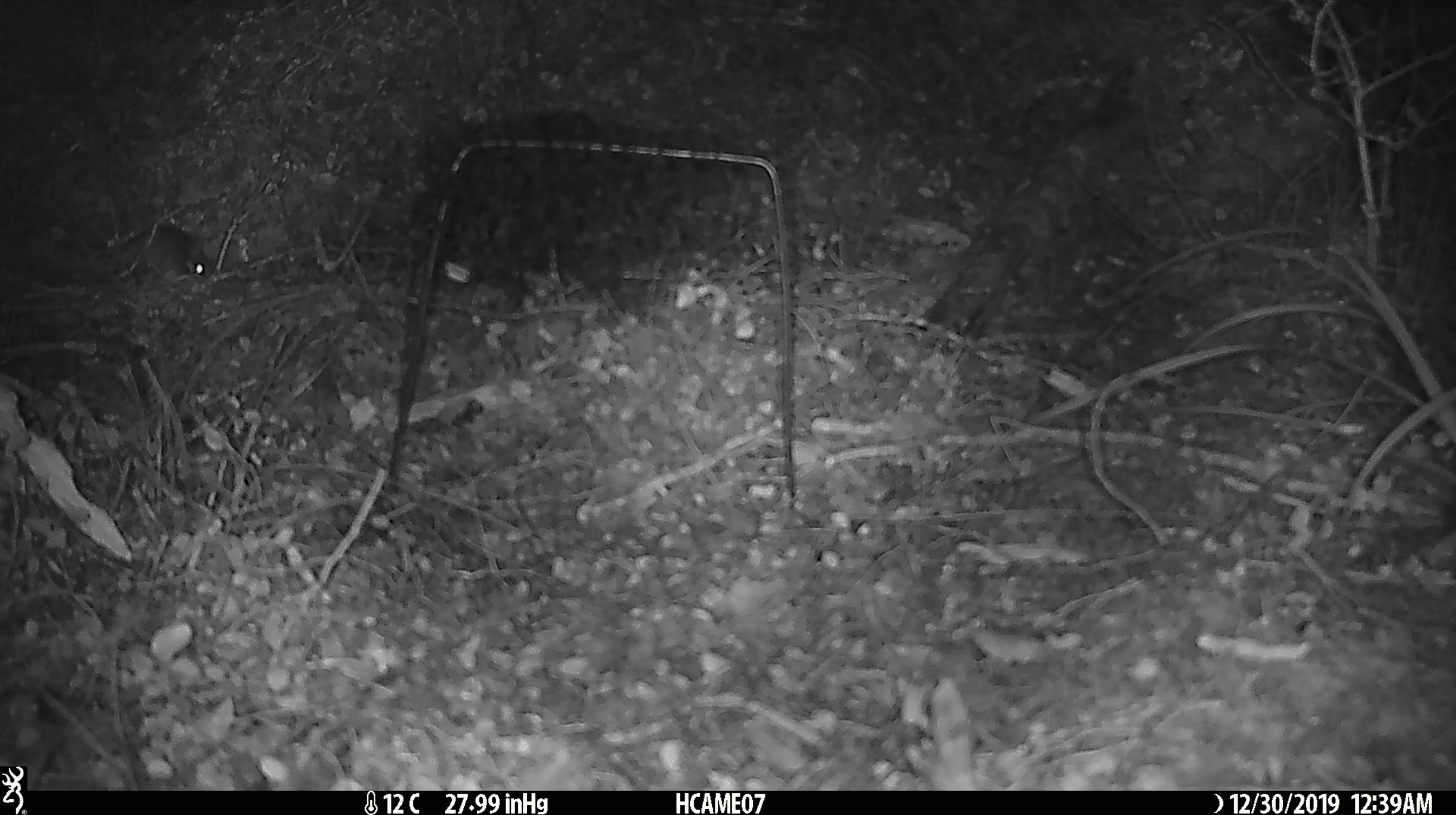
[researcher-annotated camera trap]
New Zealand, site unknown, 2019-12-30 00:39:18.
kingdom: Animalia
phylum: Chordata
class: Mammalia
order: Rodentia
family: Muridae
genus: Mus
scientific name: Mus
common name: mouse